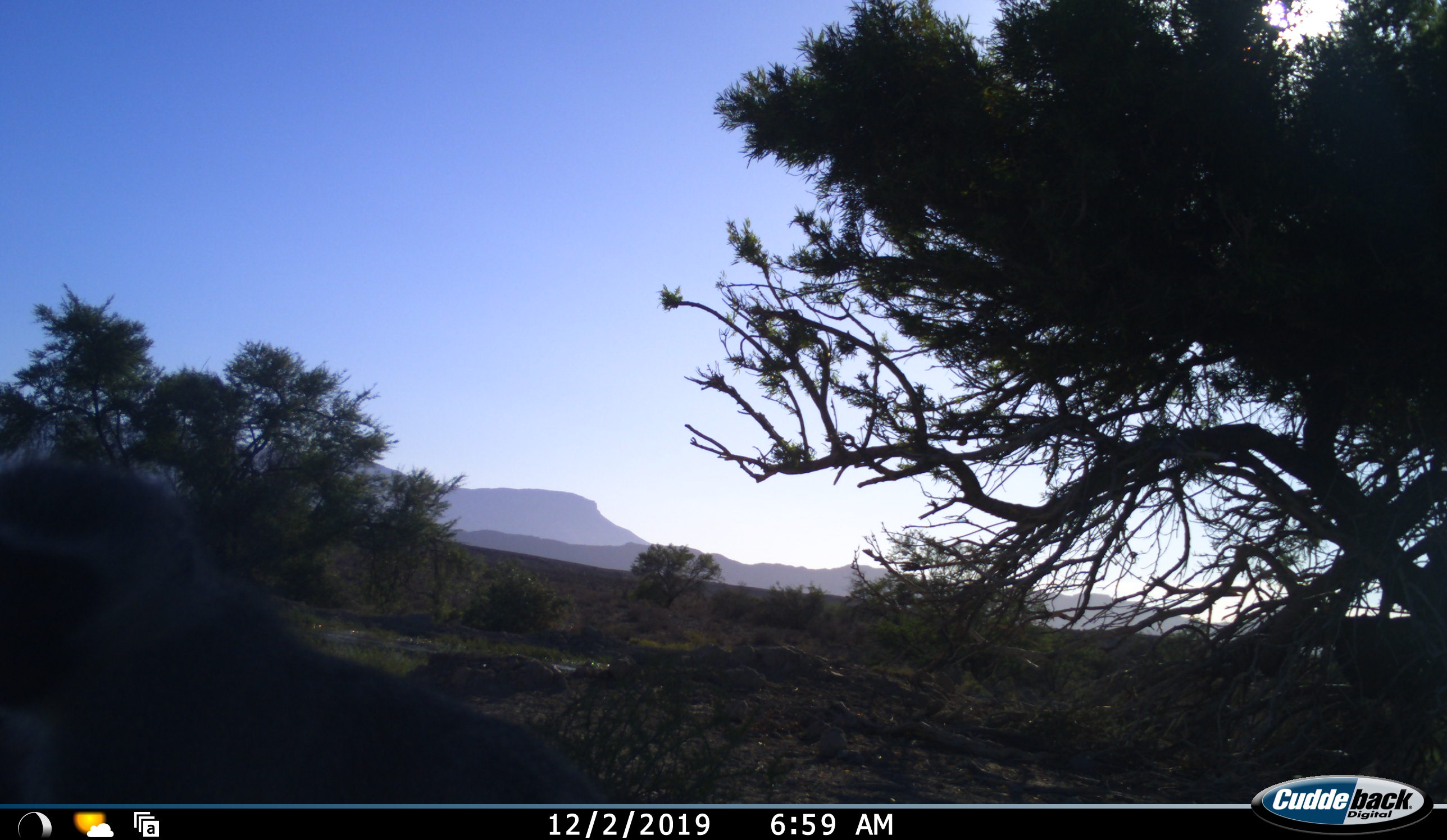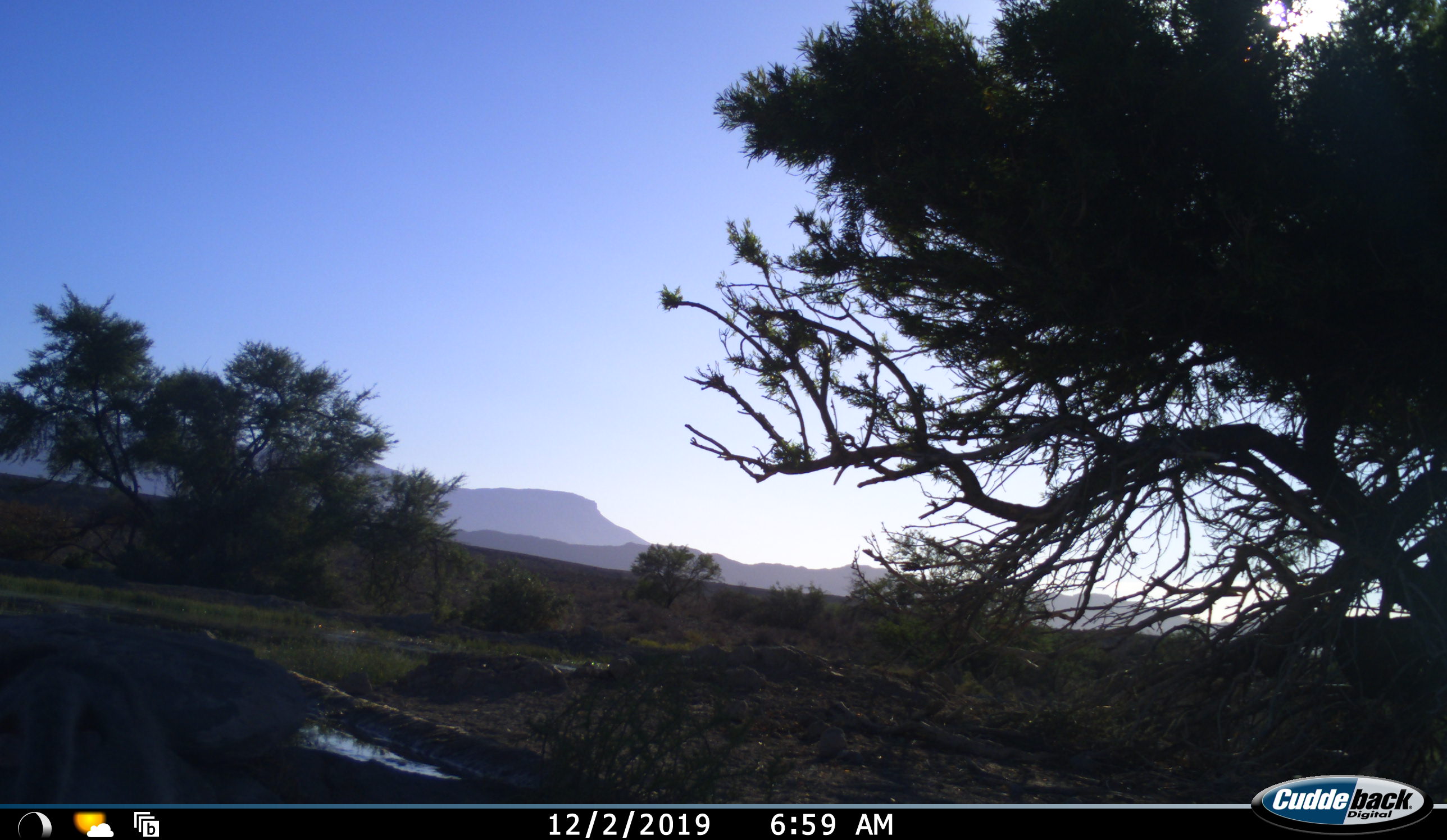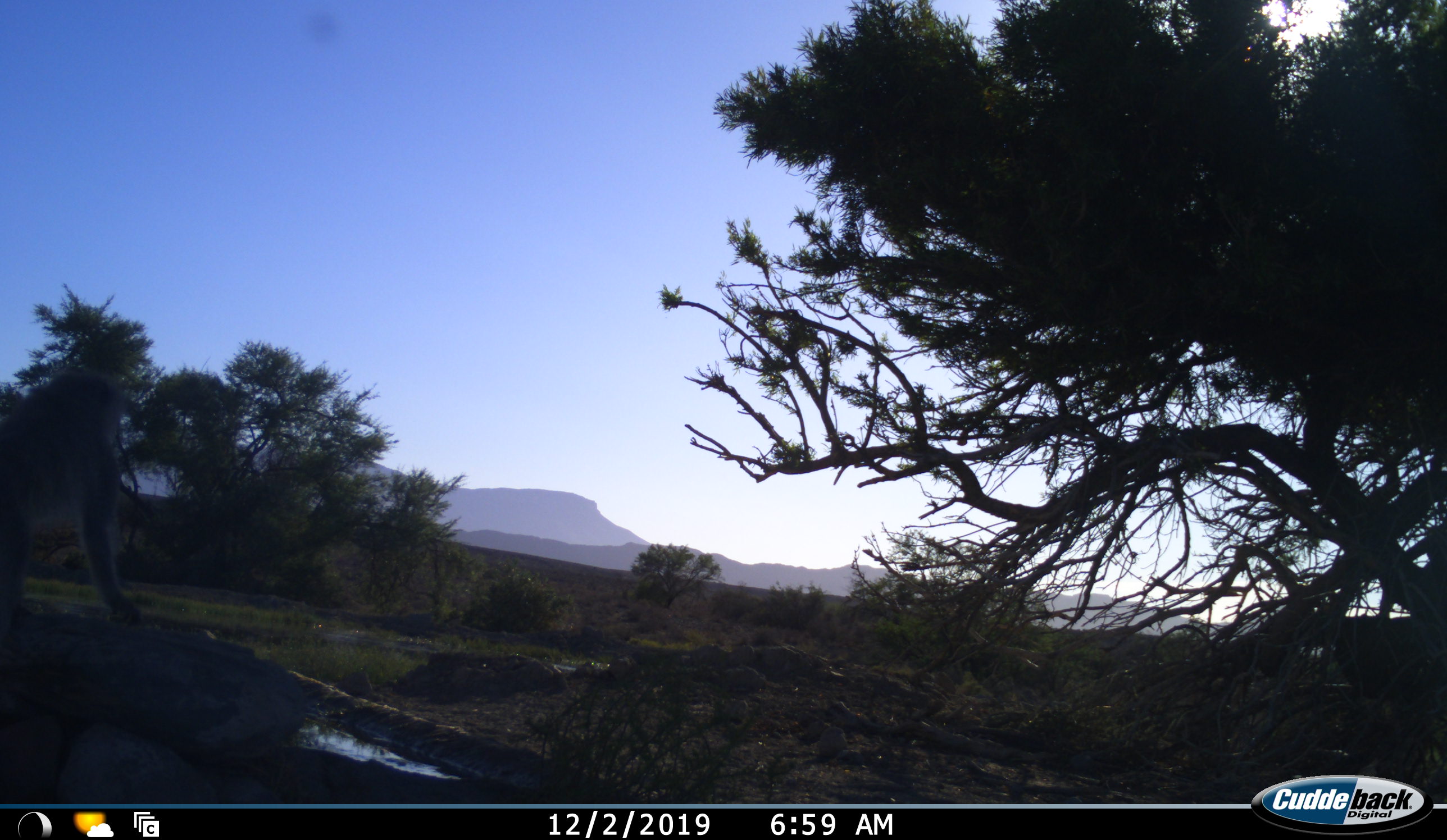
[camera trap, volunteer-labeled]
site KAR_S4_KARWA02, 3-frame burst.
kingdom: Animalia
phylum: Chordata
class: Mammalia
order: Primates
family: Cercopithecidae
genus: Chlorocebus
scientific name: Chlorocebus pygerythrus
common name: vervet monkey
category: monkeyvervet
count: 1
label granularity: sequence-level